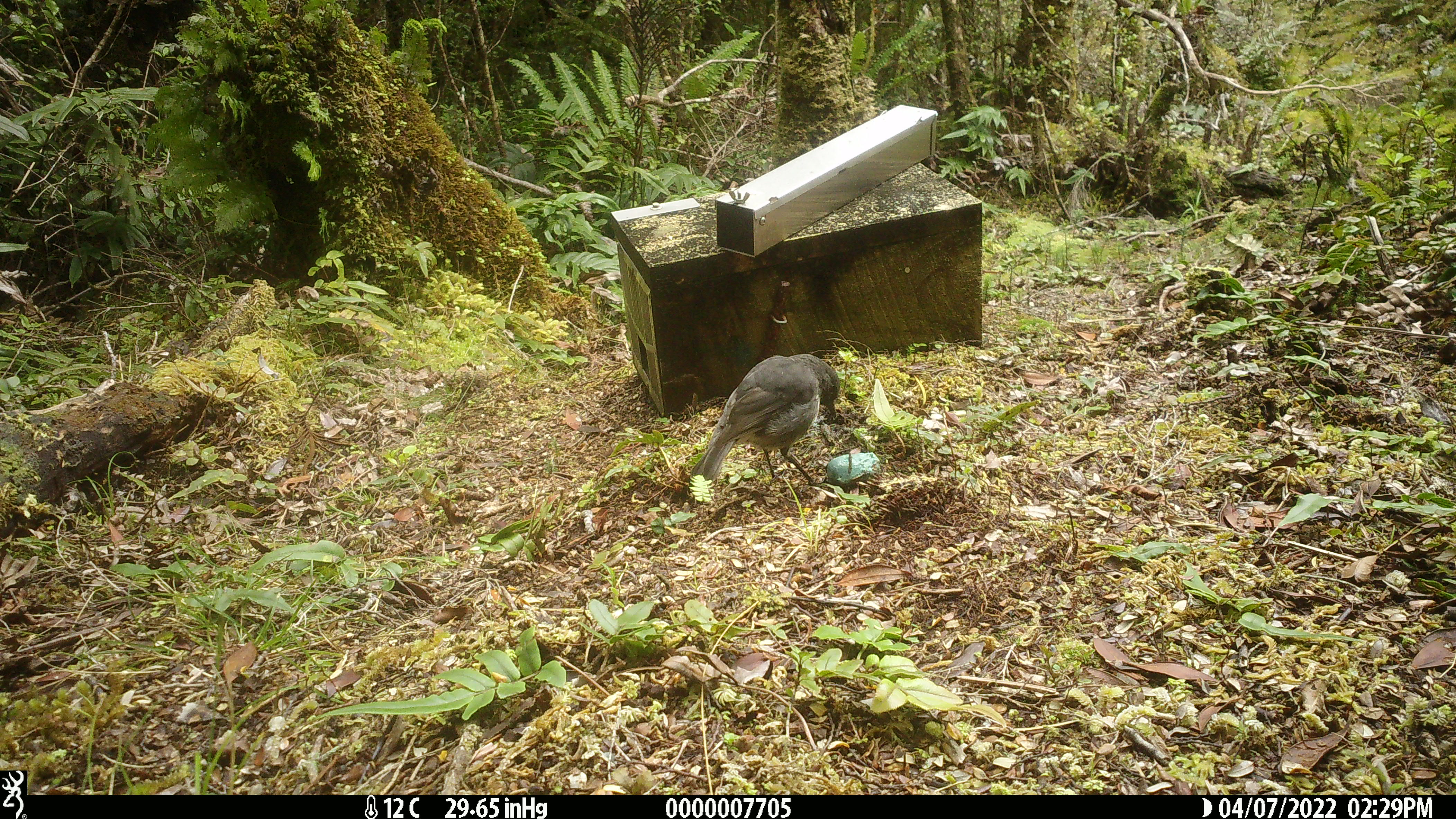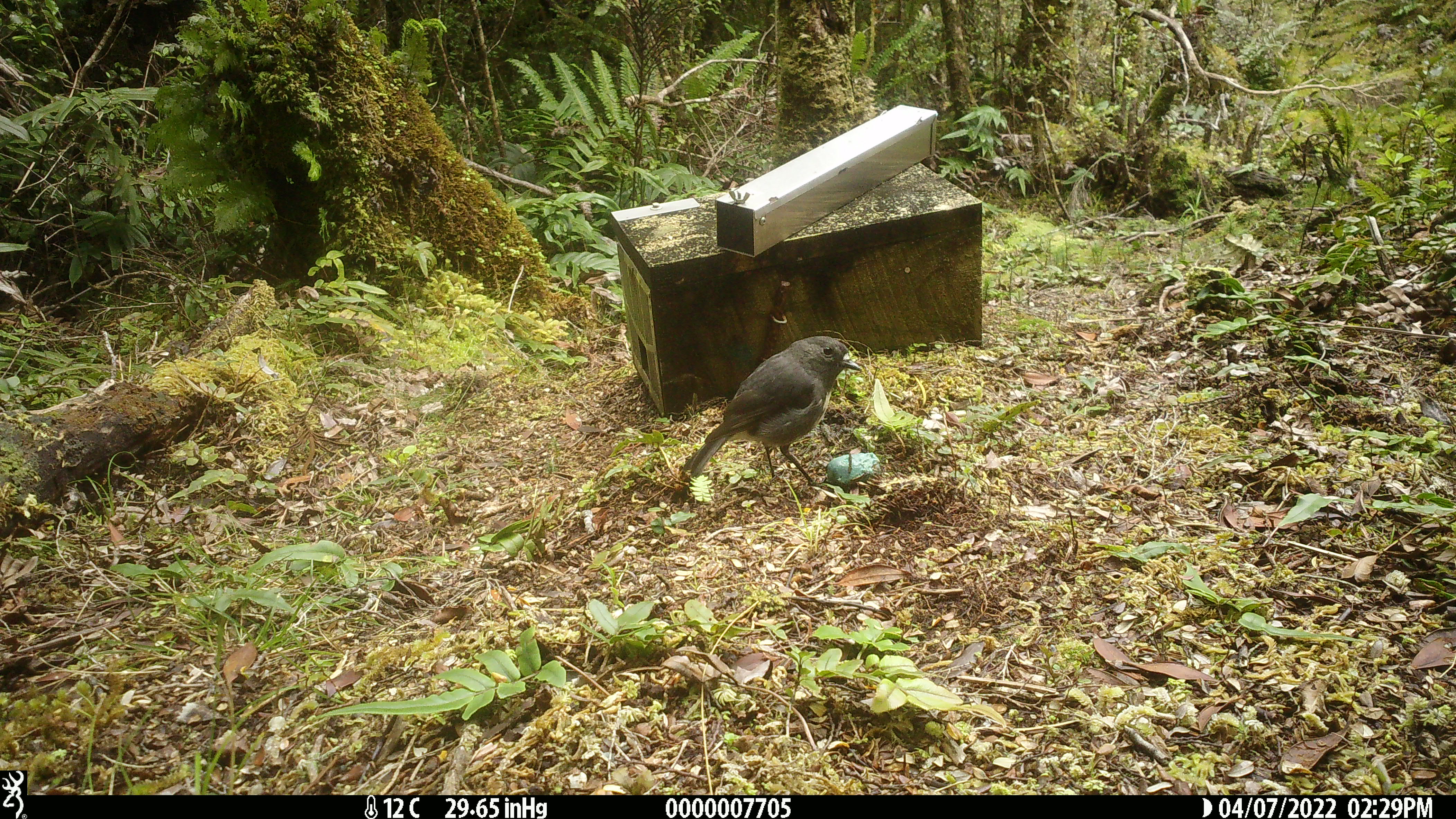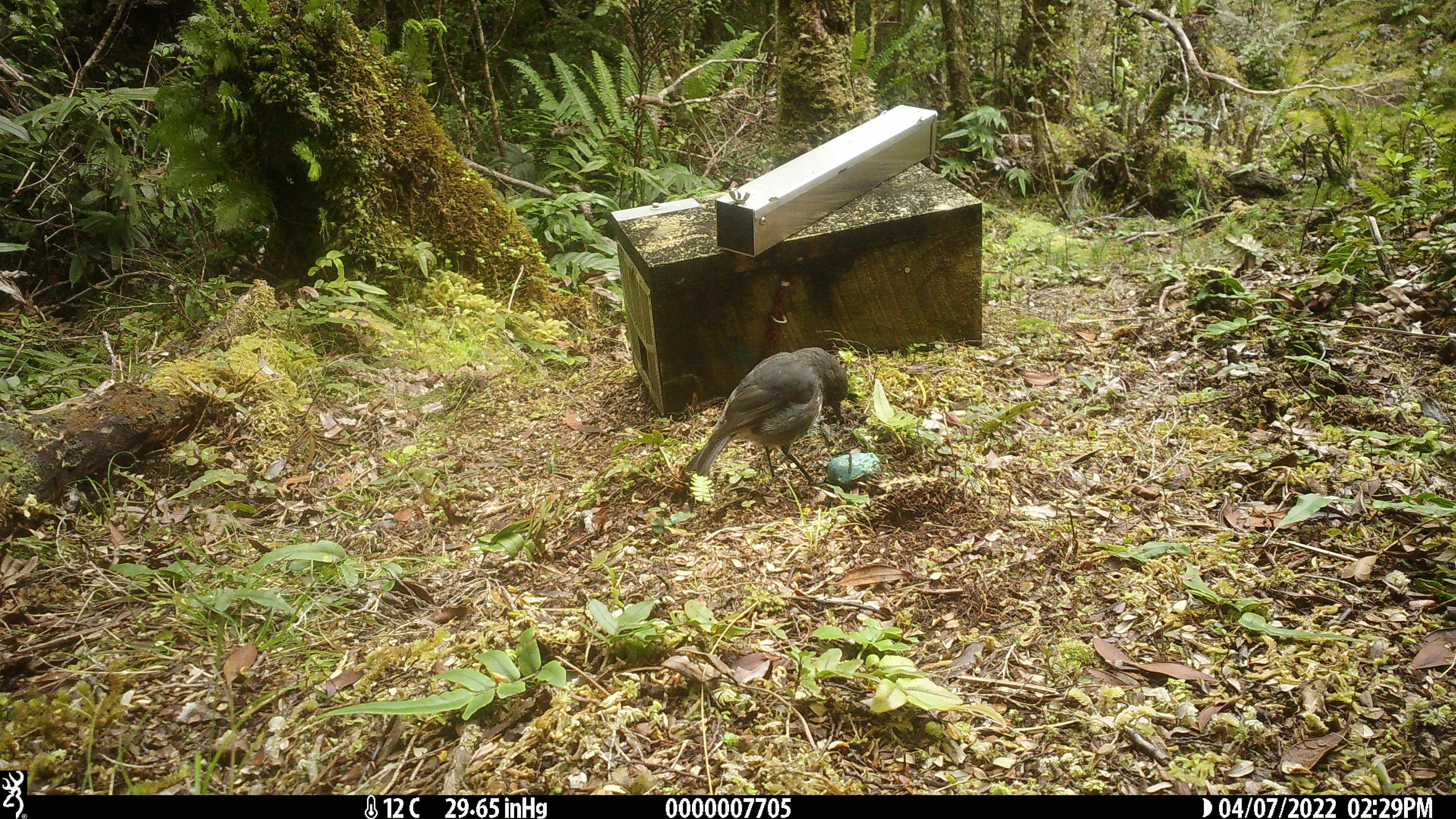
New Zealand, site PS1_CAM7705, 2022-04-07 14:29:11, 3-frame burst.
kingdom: Animalia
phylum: Chordata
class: Aves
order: Passeriformes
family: Petroicidae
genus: Petroica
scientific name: Petroica australis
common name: new zealand robin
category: robin